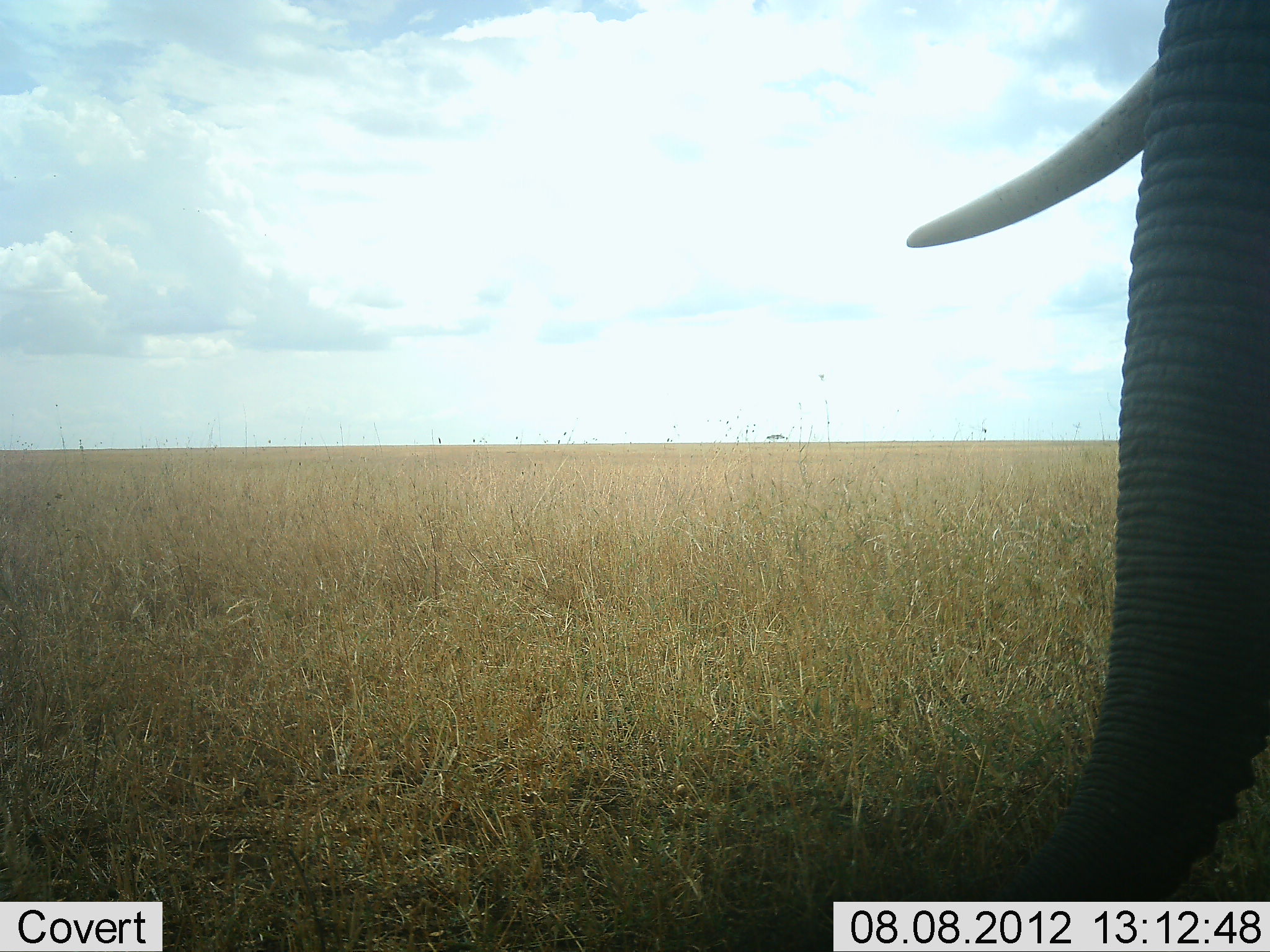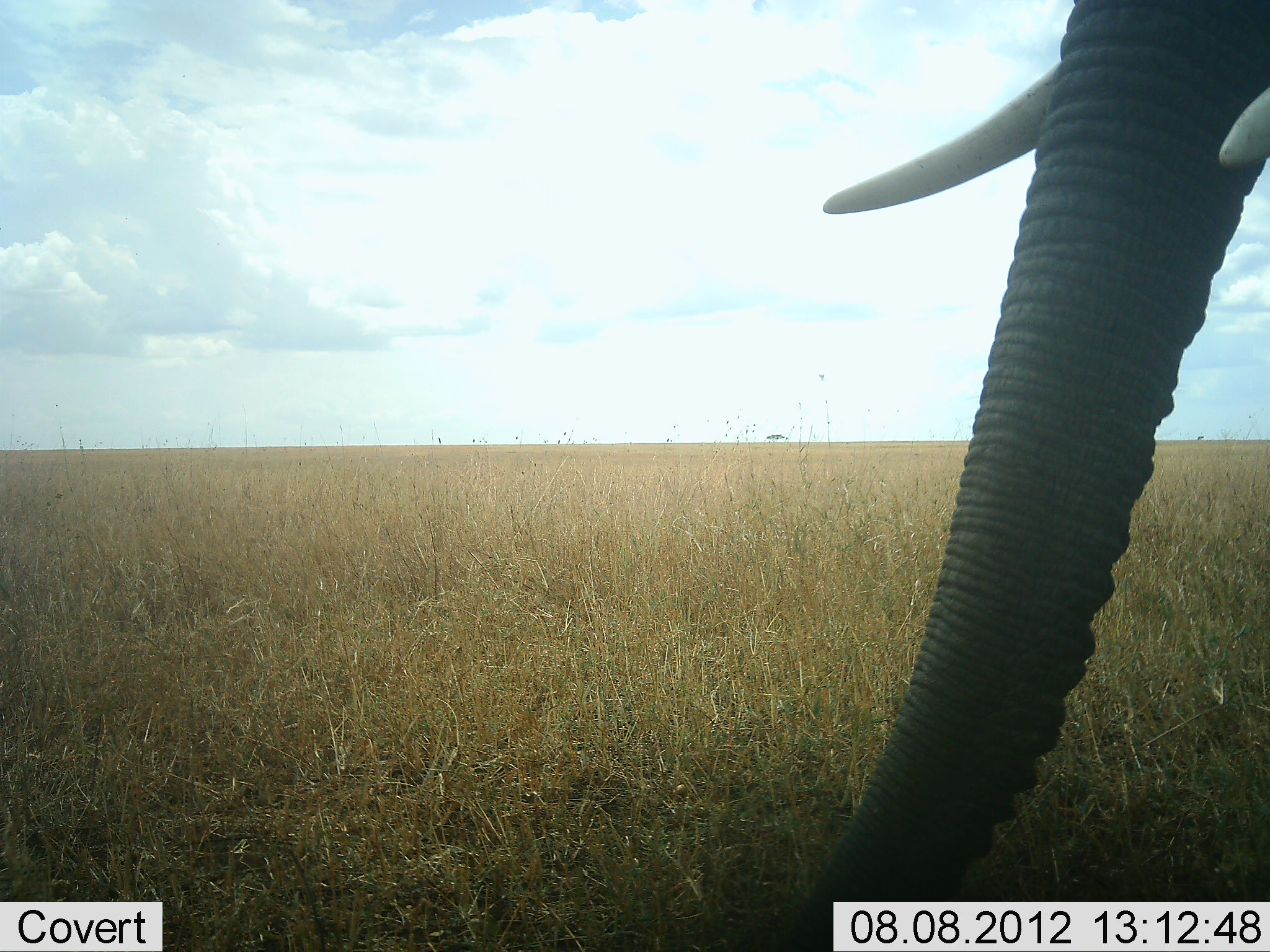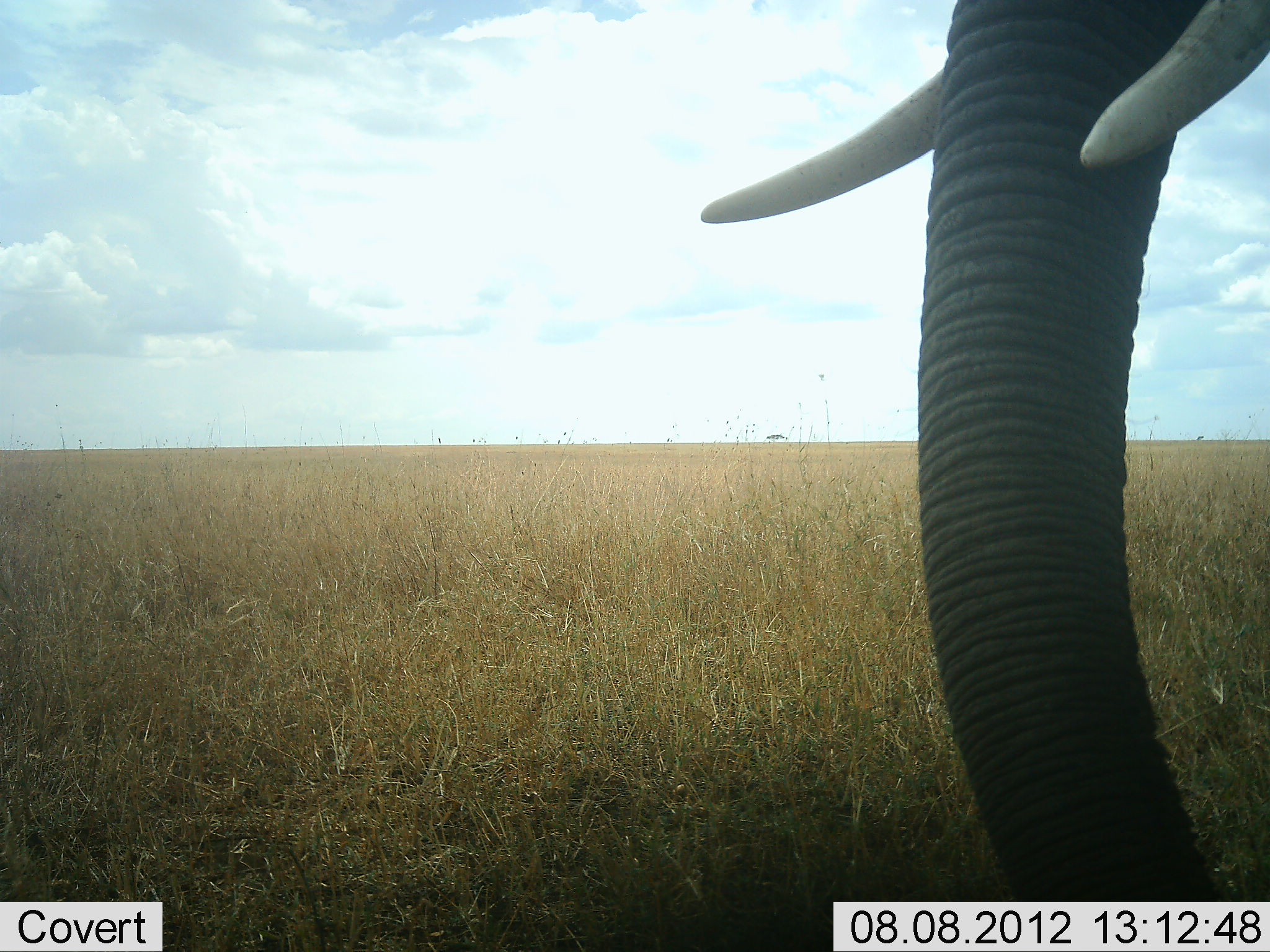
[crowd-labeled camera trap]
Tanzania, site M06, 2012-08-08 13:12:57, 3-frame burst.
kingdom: Animalia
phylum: Chordata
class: Mammalia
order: Proboscidea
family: Elephantidae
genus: Loxodonta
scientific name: Loxodonta africana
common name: african bush elephant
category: elephant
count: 1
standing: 50%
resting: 0%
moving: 30%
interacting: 0%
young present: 0%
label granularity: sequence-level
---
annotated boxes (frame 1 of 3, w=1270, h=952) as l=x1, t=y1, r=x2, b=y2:
animal: l=907, t=0, r=1270, b=952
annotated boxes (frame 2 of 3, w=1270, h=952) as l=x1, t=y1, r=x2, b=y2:
animal: l=756, t=0, r=1270, b=952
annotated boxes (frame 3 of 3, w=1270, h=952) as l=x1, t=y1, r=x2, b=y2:
animal: l=699, t=0, r=1270, b=952